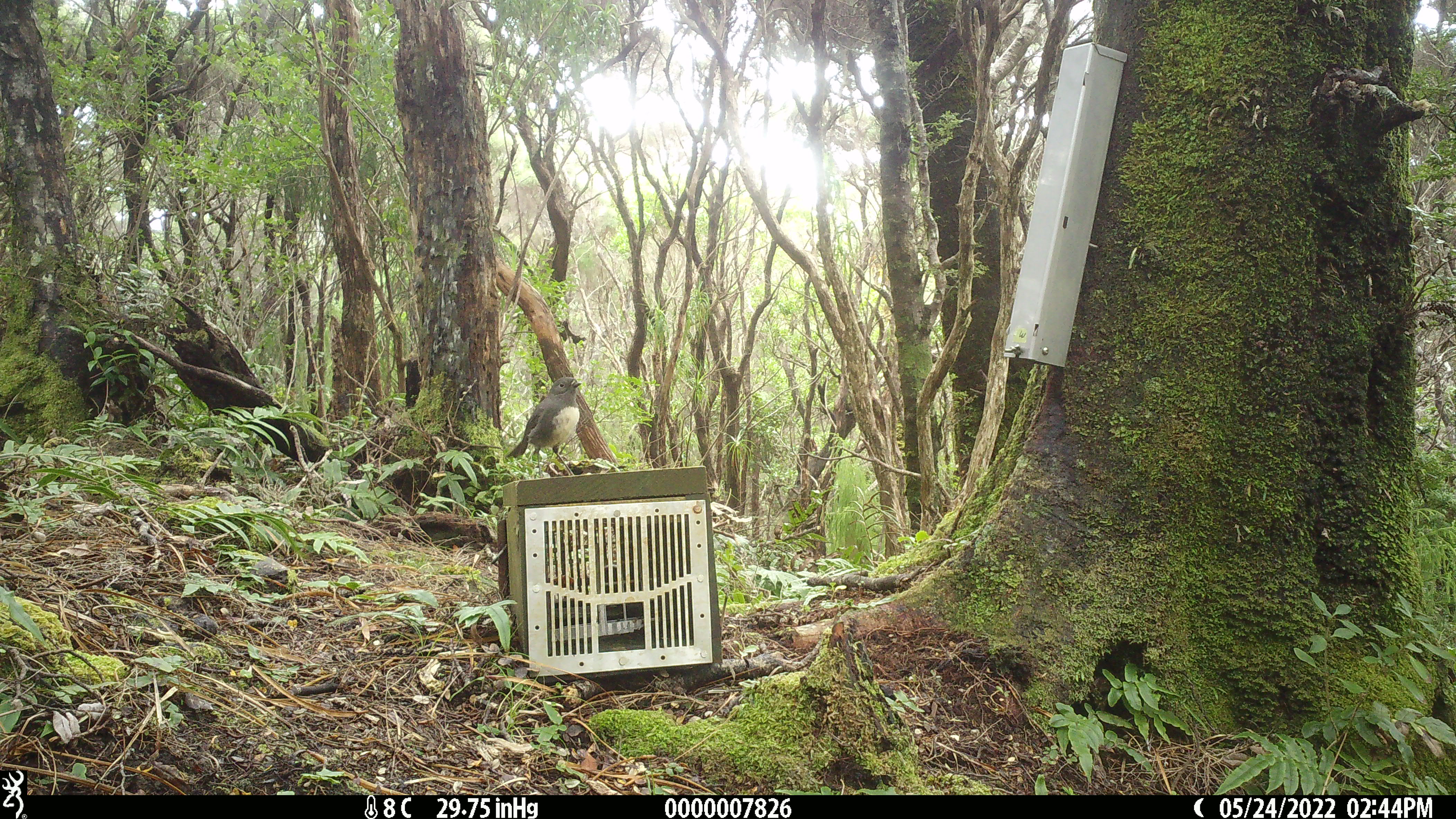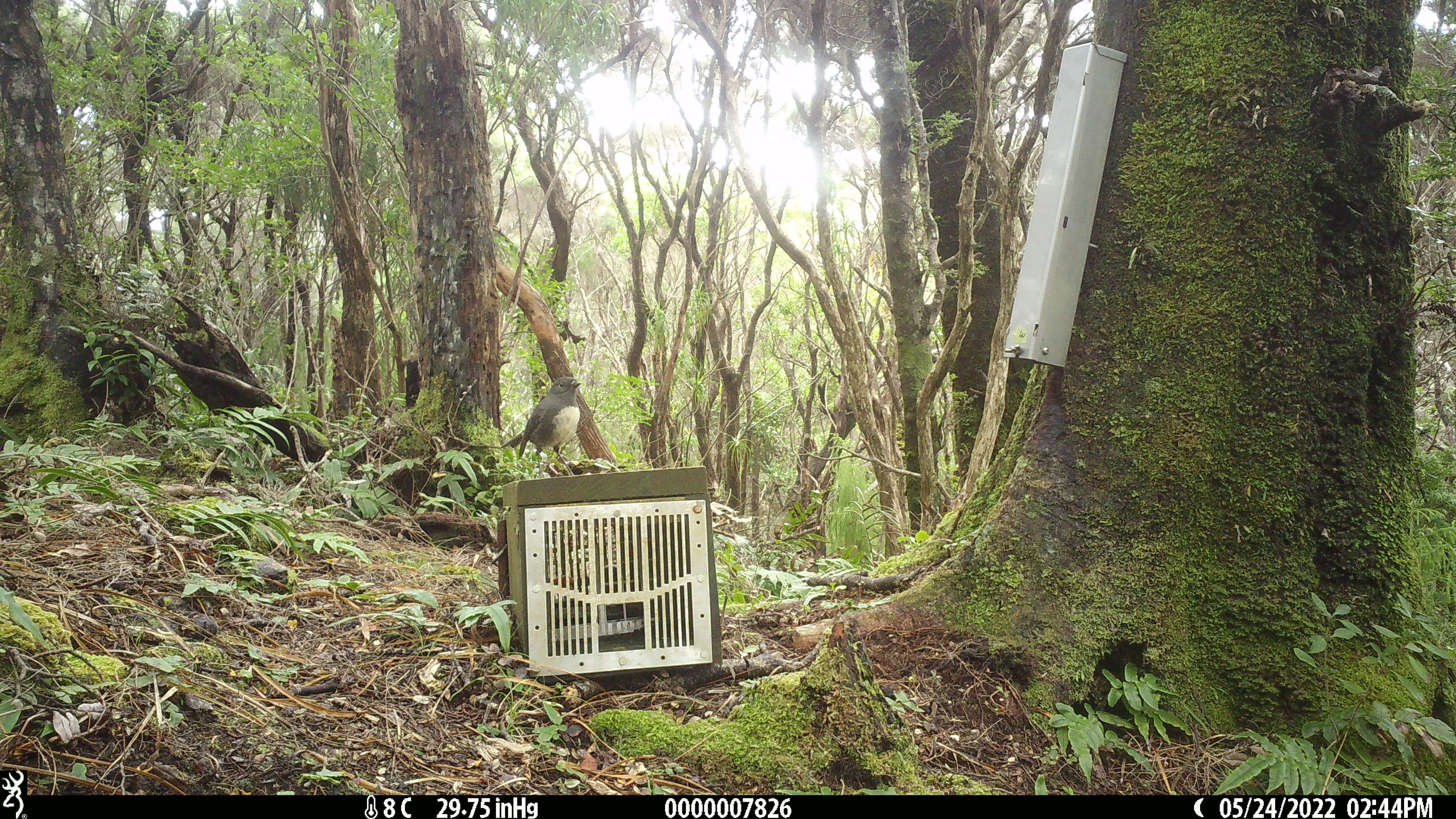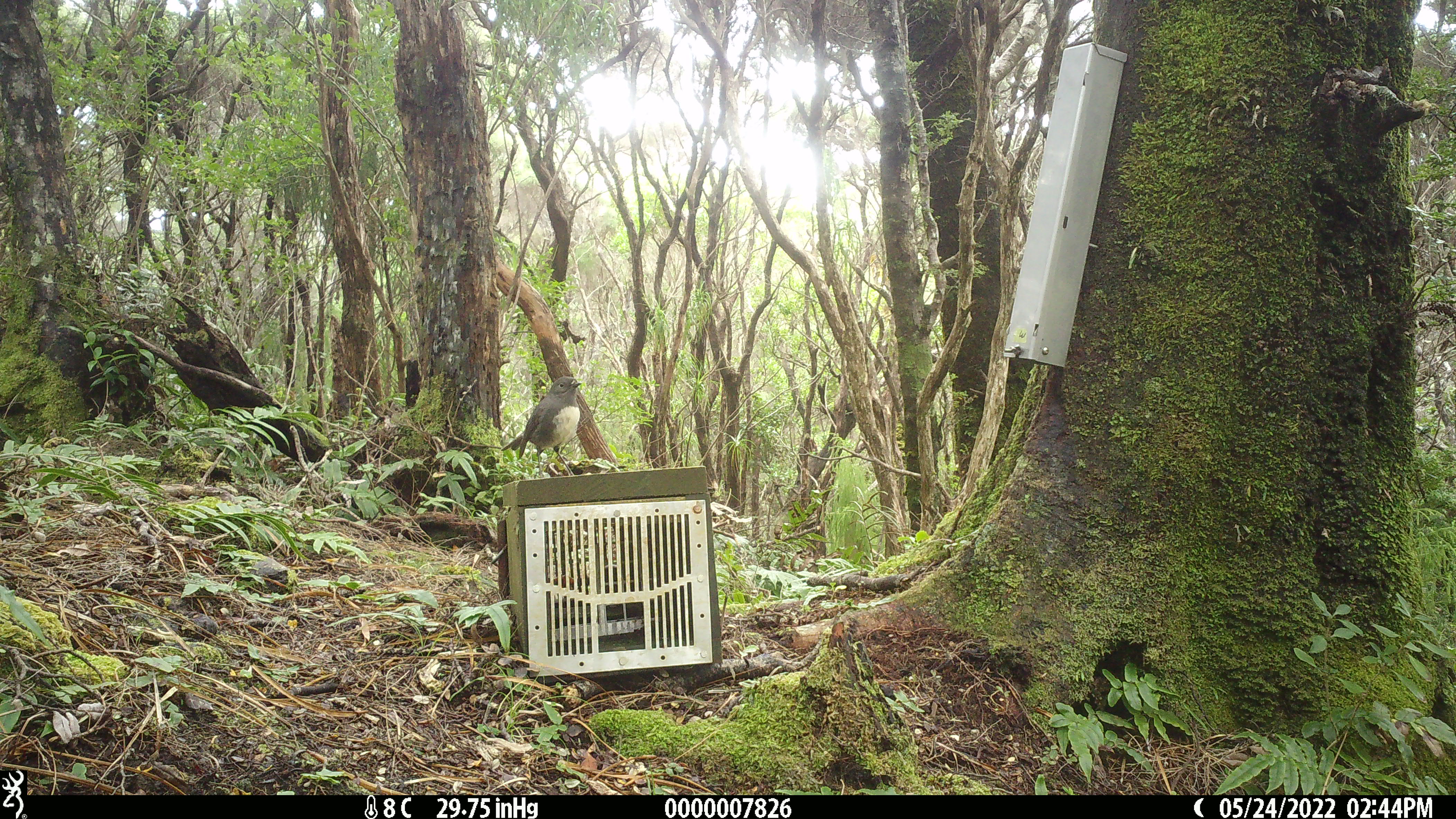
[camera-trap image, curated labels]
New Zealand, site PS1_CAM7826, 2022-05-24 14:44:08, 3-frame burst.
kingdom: Animalia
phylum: Chordata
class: Aves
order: Passeriformes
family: Petroicidae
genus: Petroica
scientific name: Petroica australis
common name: new zealand robin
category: robin